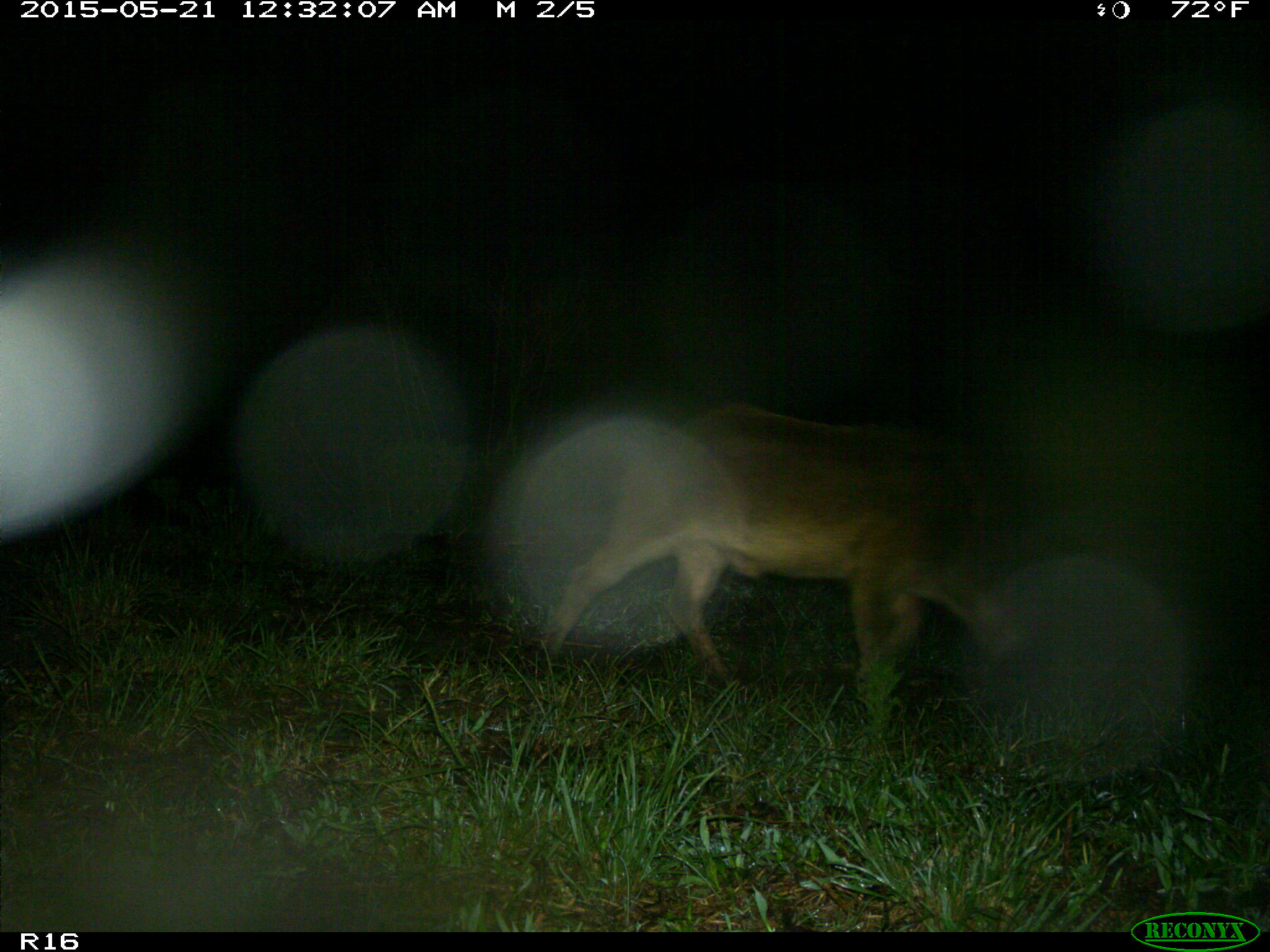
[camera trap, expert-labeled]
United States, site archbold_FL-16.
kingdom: Animalia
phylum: Chordata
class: Mammalia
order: Artiodactyla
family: Suidae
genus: Sus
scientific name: Sus scrofa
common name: wild boar